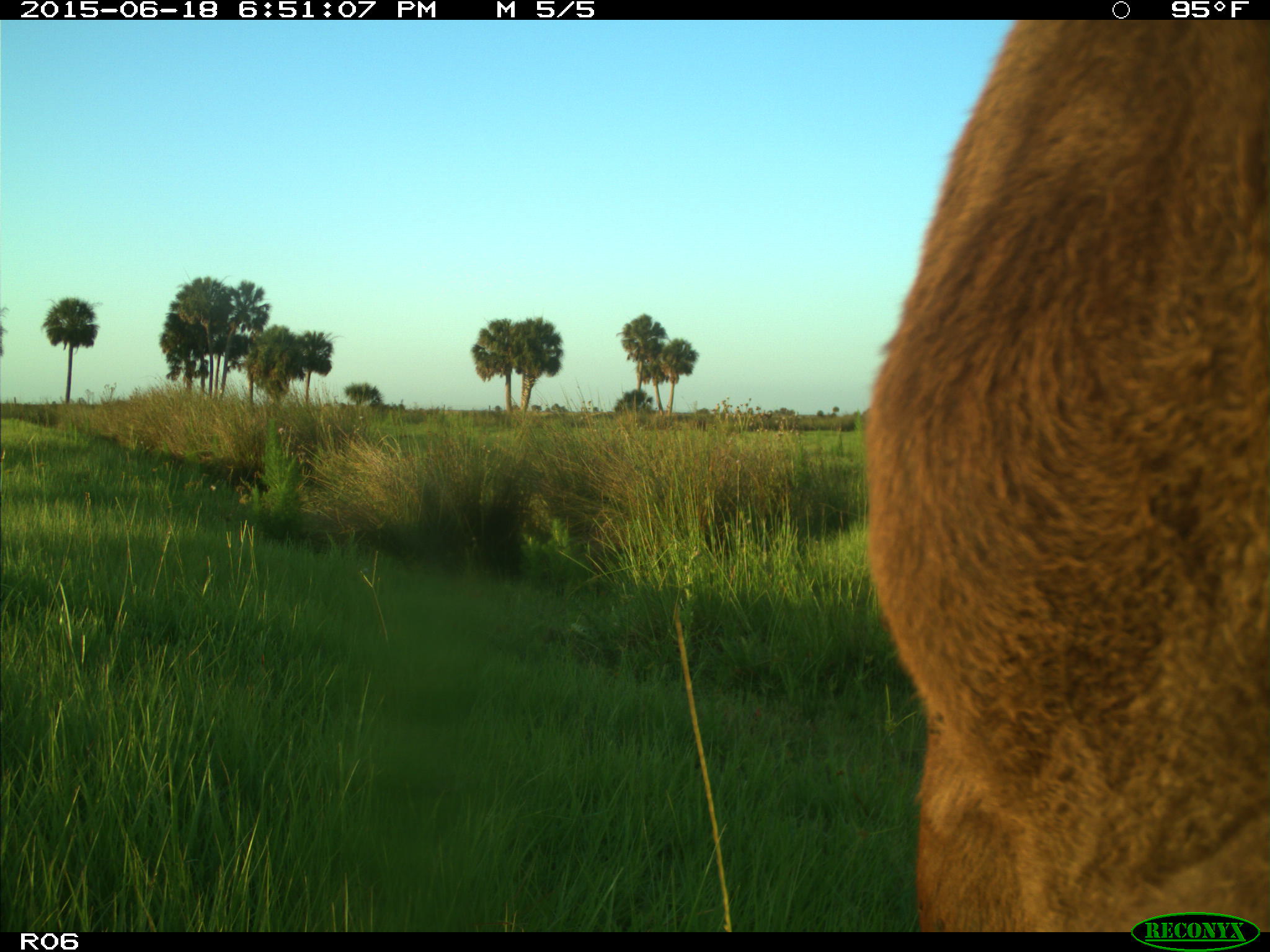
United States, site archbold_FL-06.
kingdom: Animalia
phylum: Chordata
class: Mammalia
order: Artiodactyla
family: Bovidae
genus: Bos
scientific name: Bos taurus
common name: domestic cow